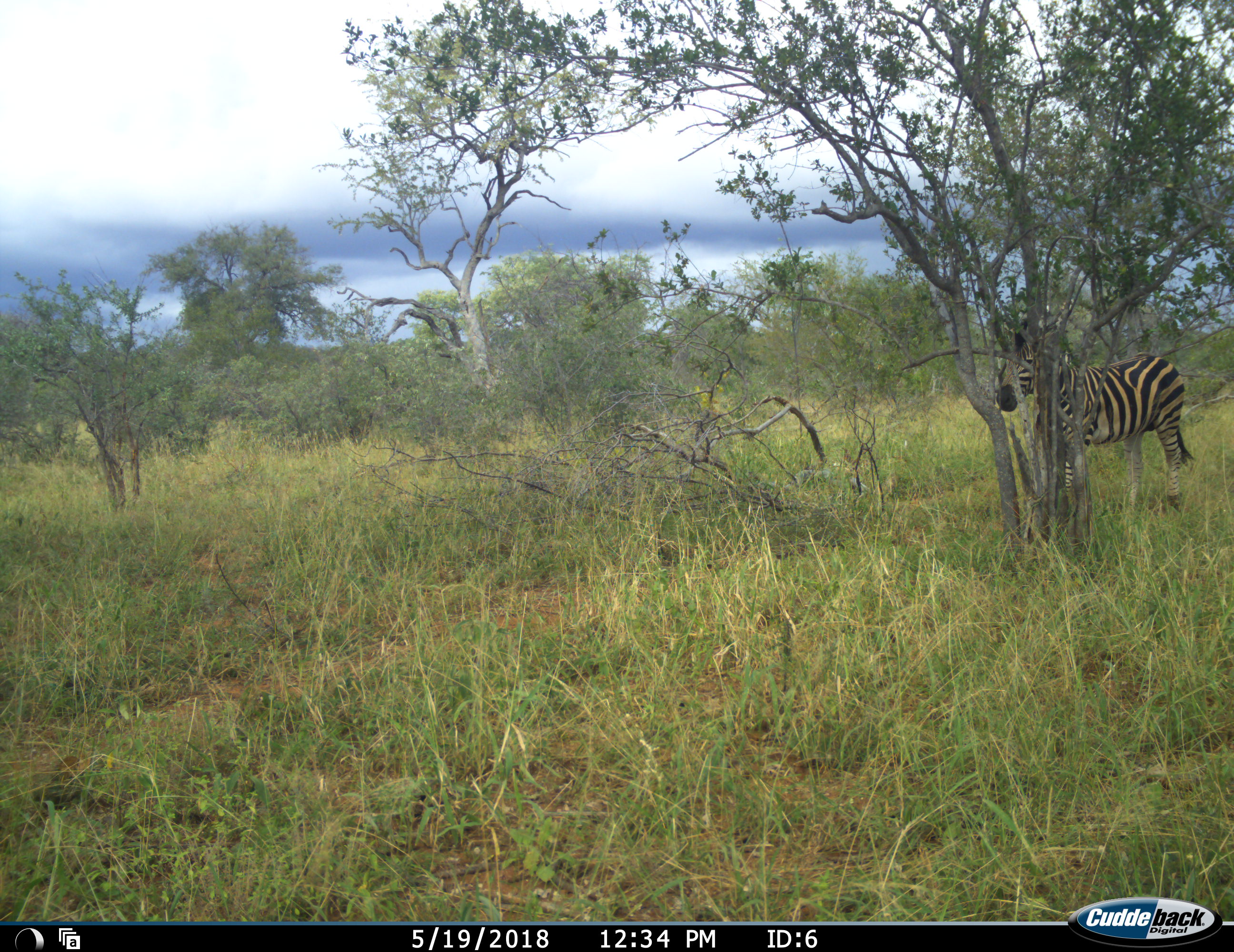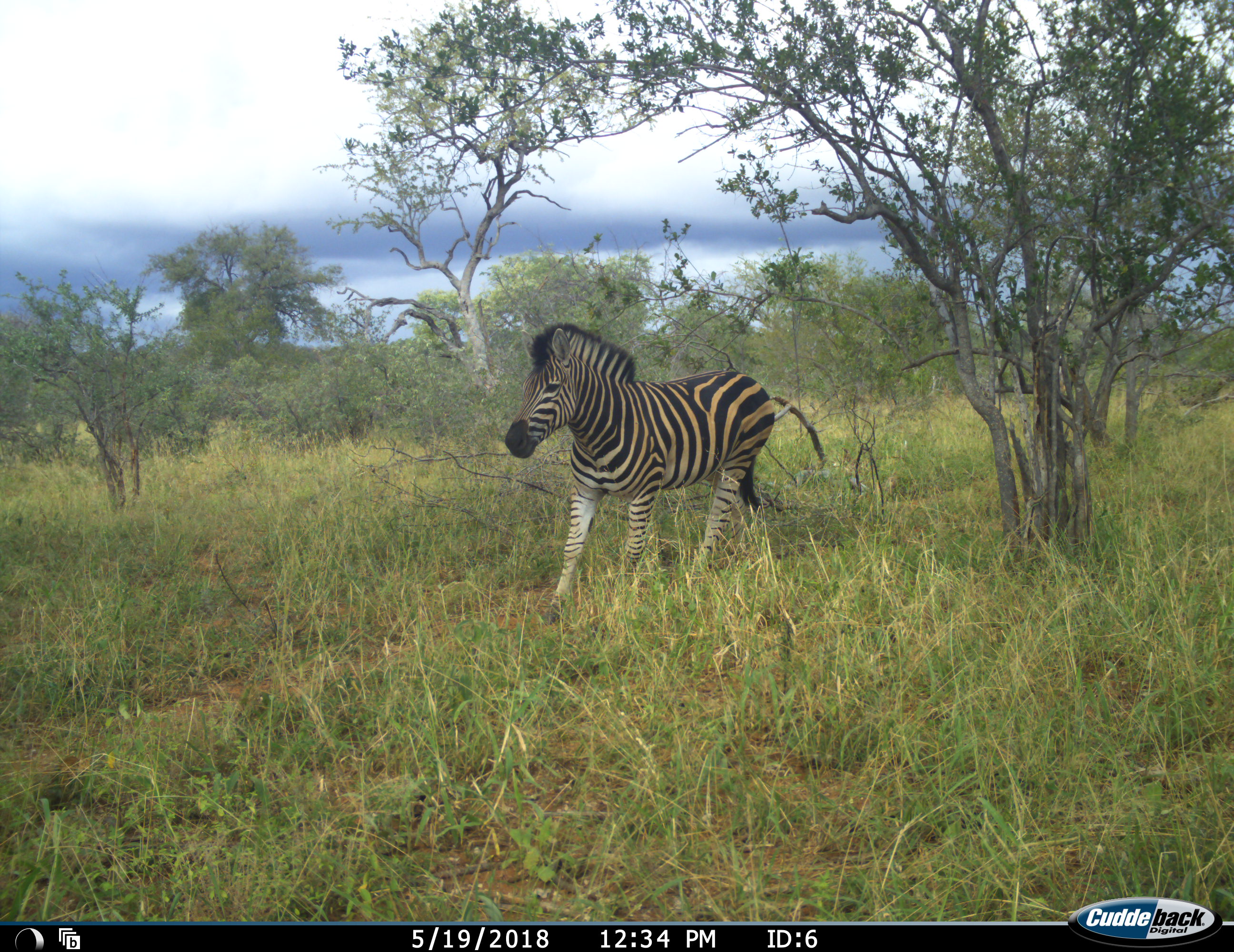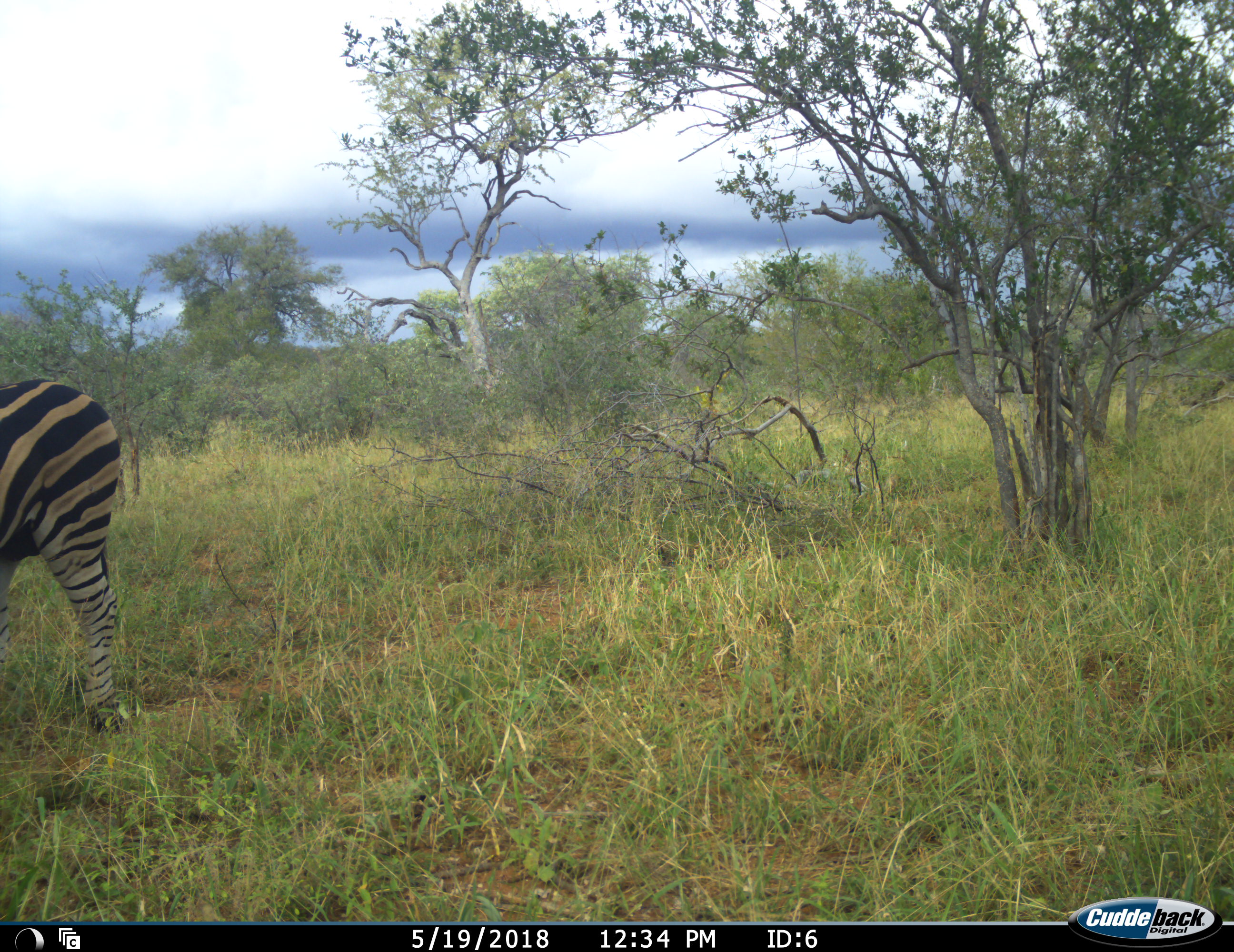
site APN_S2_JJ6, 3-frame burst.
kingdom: Animalia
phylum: Chordata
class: Mammalia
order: Perissodactyla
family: Equidae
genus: Equus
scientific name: Equus quagga burchellii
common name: burchell's zebra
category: zebraburchells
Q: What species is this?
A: Zebraburchells (burchell's zebra) (Equus quagga burchellii).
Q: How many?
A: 1.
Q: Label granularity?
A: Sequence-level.